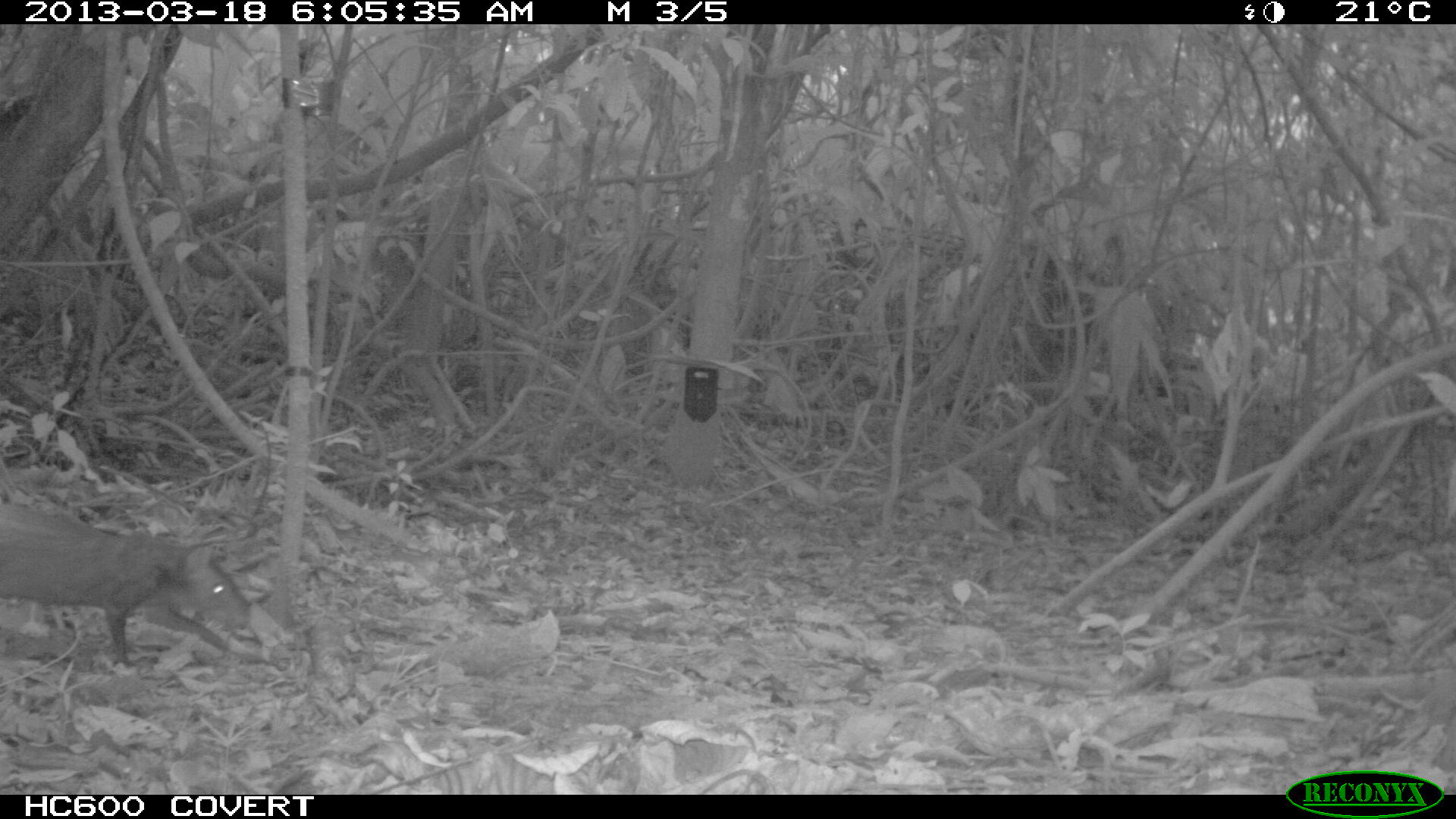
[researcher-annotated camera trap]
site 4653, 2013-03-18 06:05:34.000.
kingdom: Animalia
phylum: Chordata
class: Mammalia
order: Rodentia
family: Dasyproctidae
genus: Dasyprocta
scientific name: Dasyprocta leporina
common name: red-rumped agouti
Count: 1.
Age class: adult.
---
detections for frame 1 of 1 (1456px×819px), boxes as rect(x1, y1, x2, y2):
dasyprocta leporina: rect(0, 501, 251, 669)